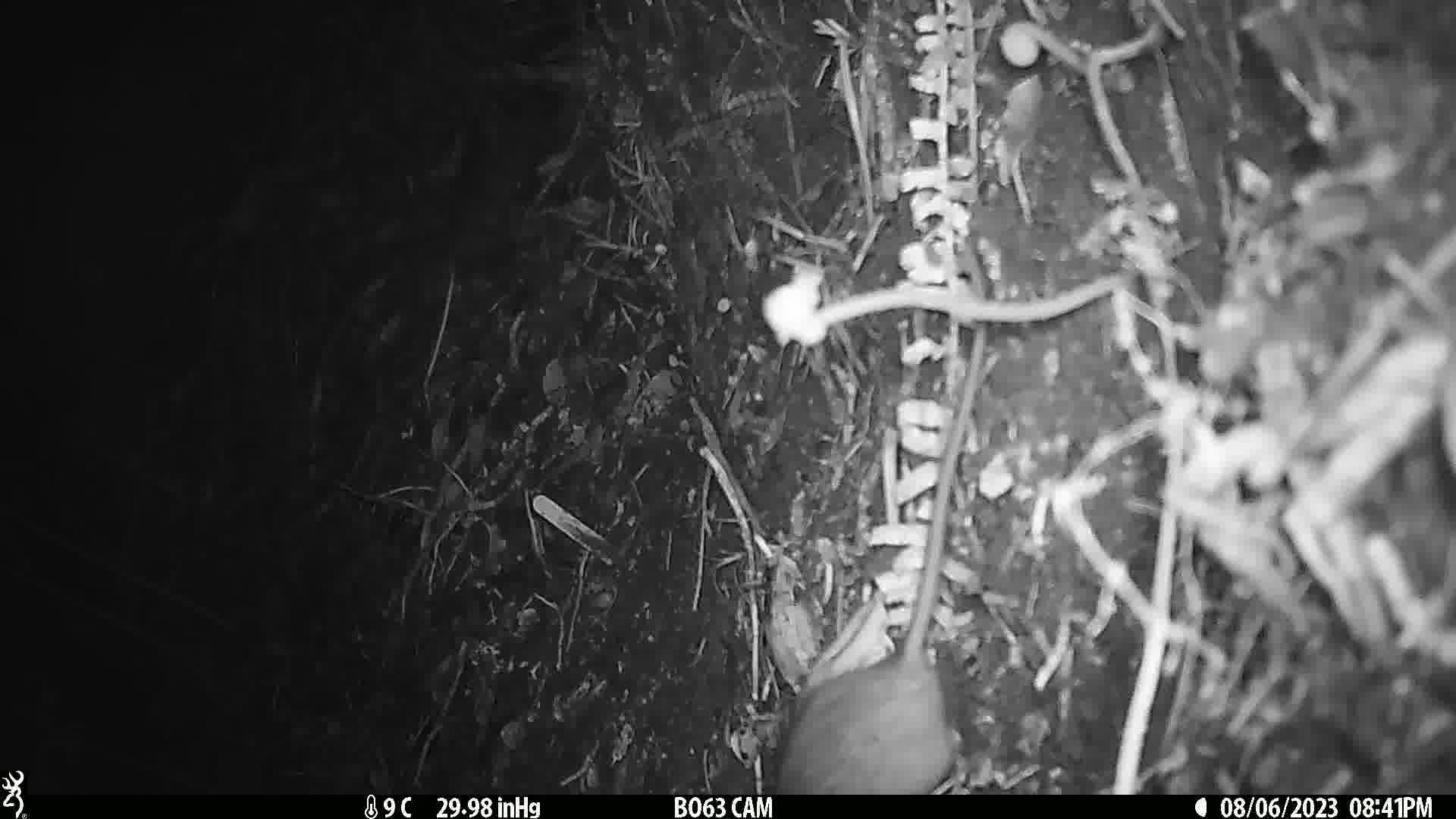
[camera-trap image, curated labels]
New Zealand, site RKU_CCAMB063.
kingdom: Animalia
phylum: Chordata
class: Mammalia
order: Rodentia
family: Muridae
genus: Rattus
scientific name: Rattus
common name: rat